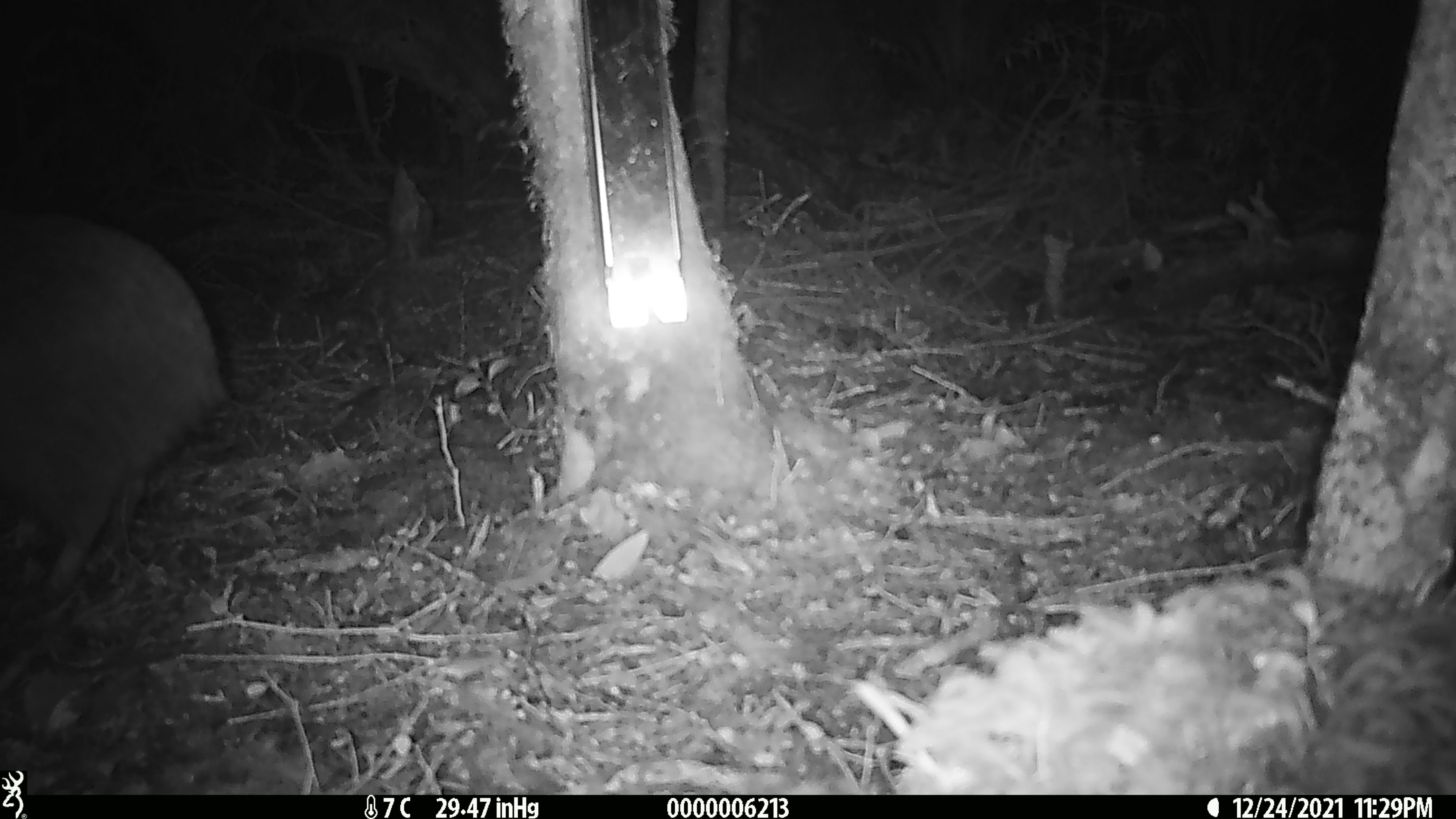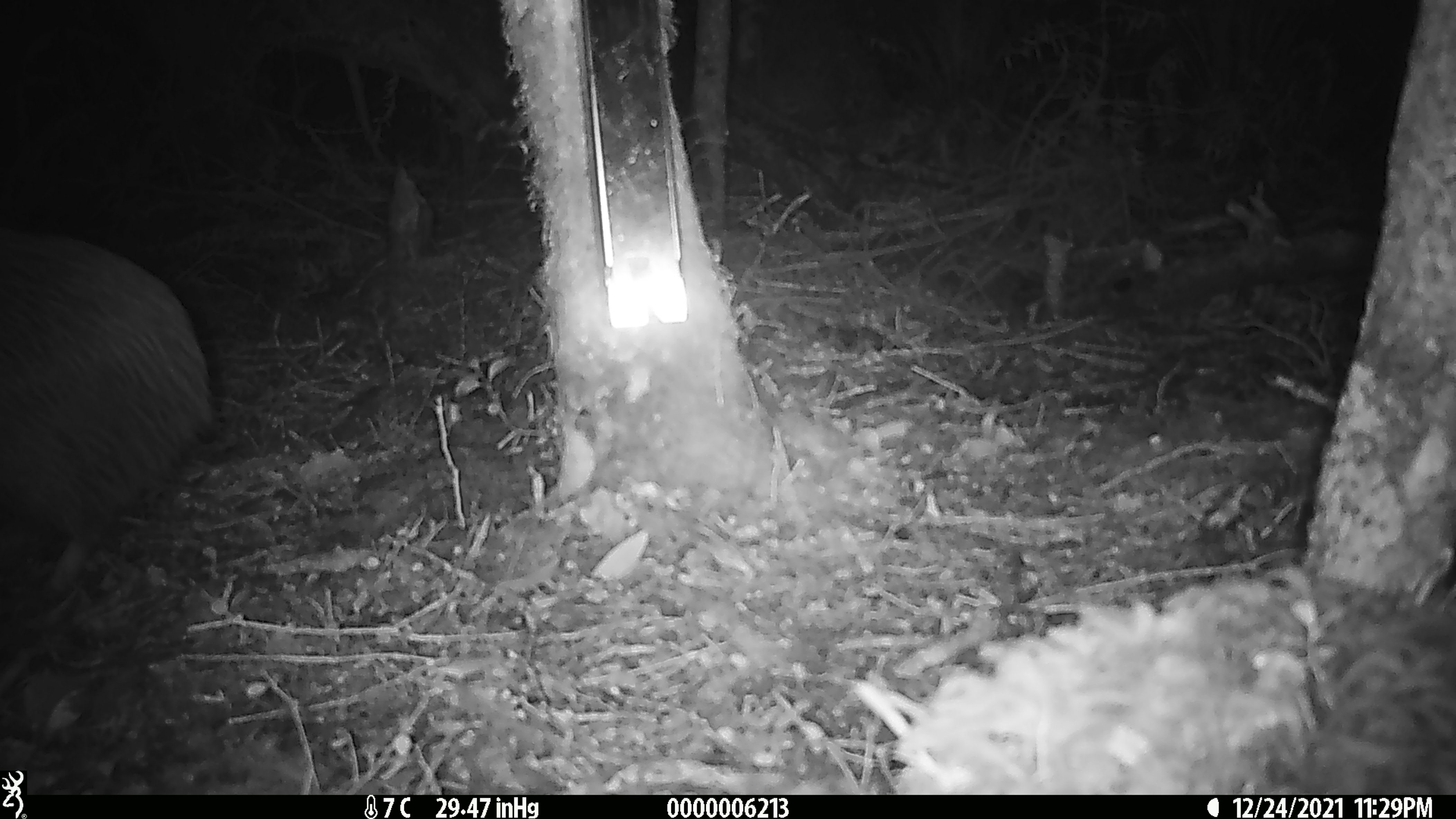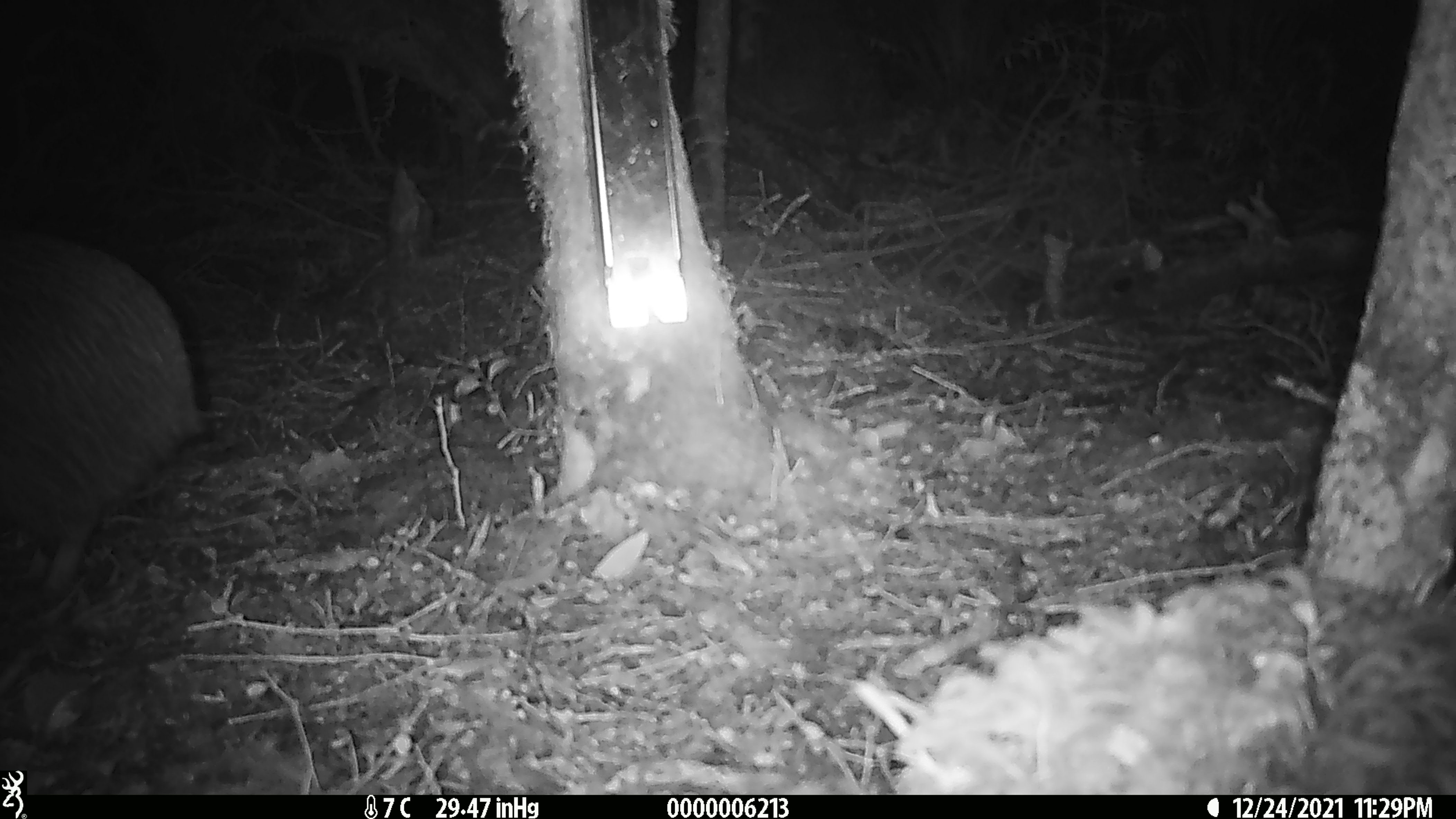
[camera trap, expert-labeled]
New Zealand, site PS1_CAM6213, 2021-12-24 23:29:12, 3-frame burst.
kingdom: Animalia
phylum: Chordata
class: Aves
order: Apterygiformes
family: Apterygidae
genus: Apteryx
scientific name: Apteryx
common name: kiwi